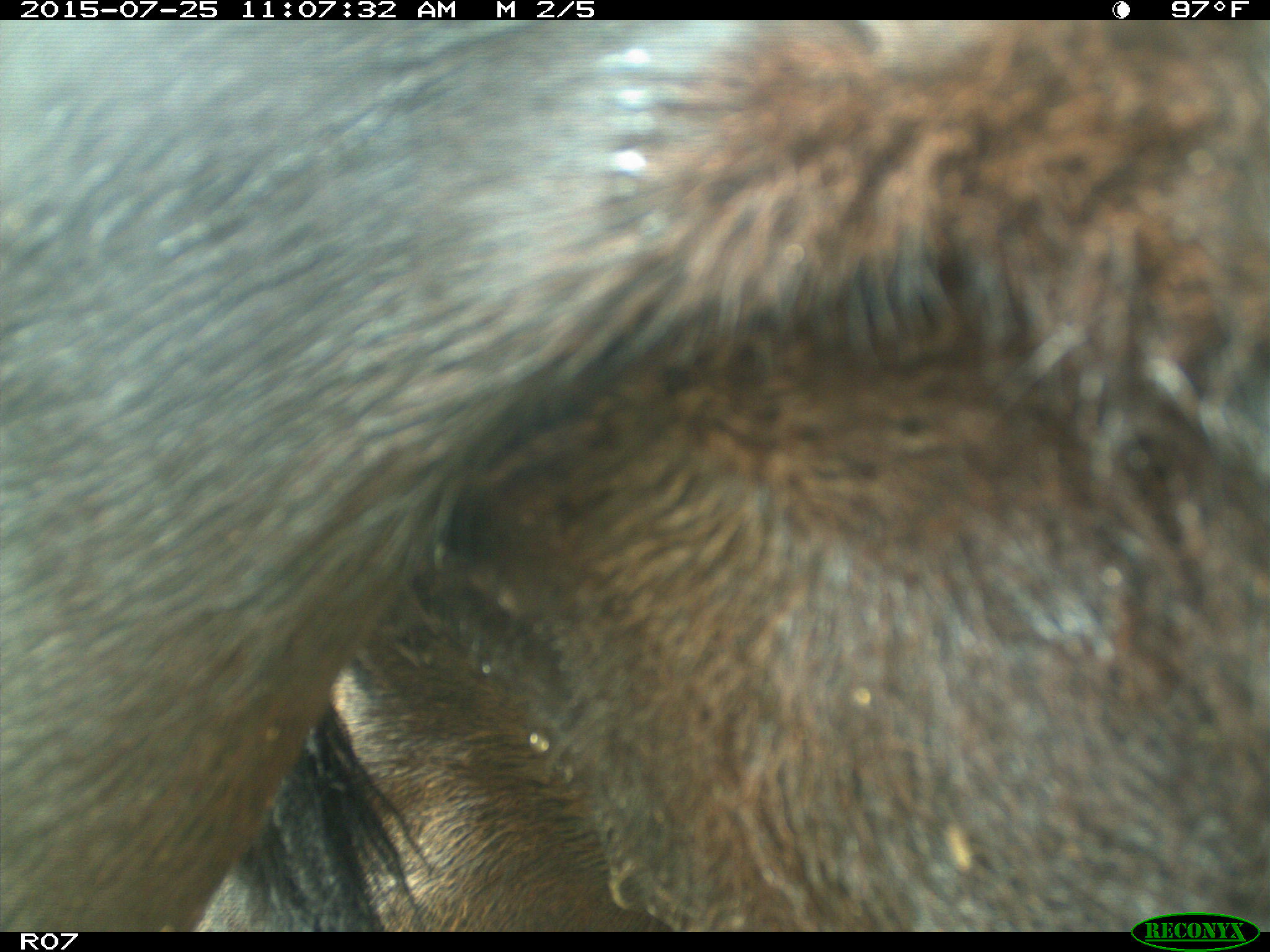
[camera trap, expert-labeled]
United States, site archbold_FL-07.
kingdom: Animalia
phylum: Chordata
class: Mammalia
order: Artiodactyla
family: Bovidae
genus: Bos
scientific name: Bos taurus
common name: domestic cow